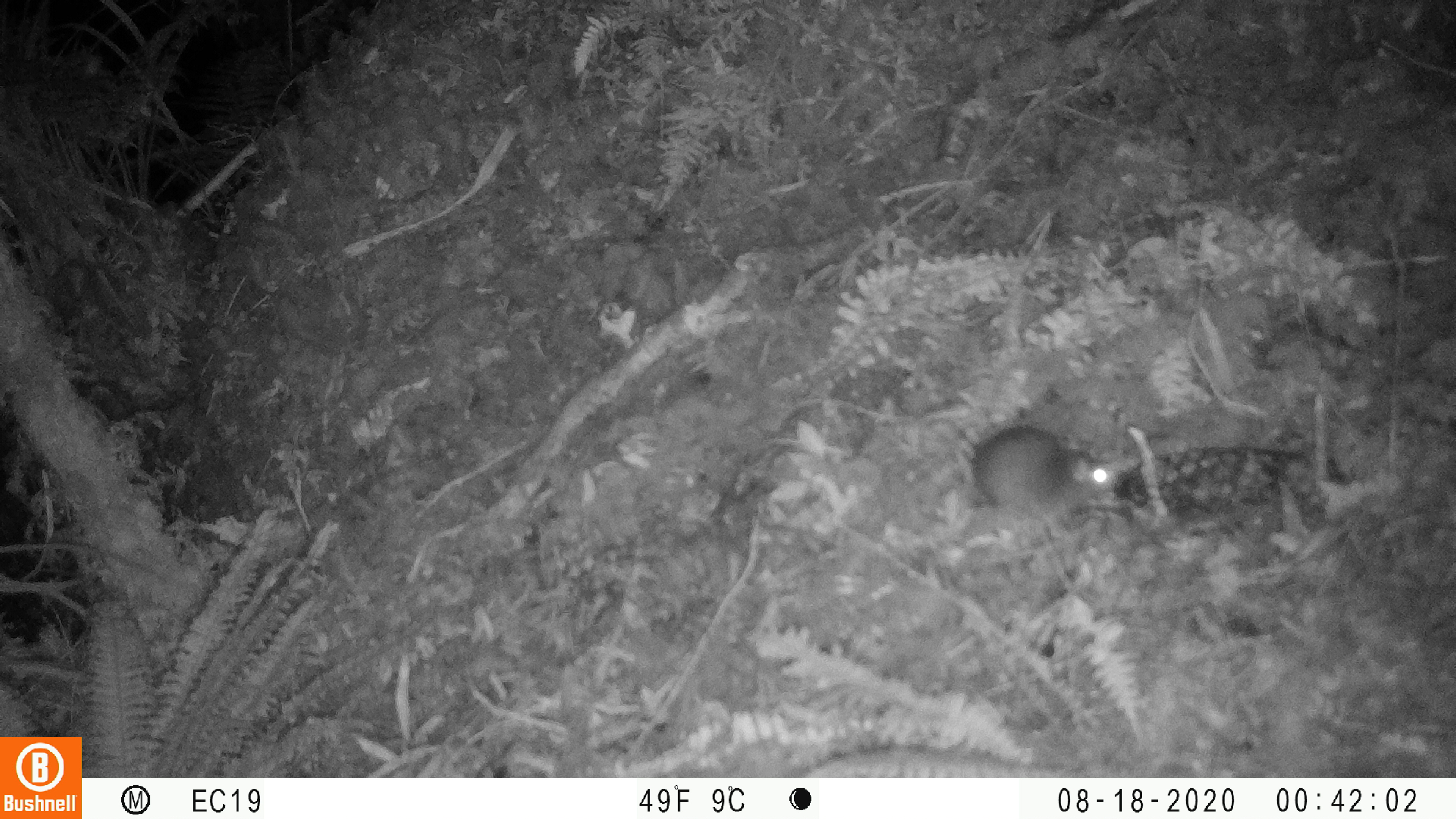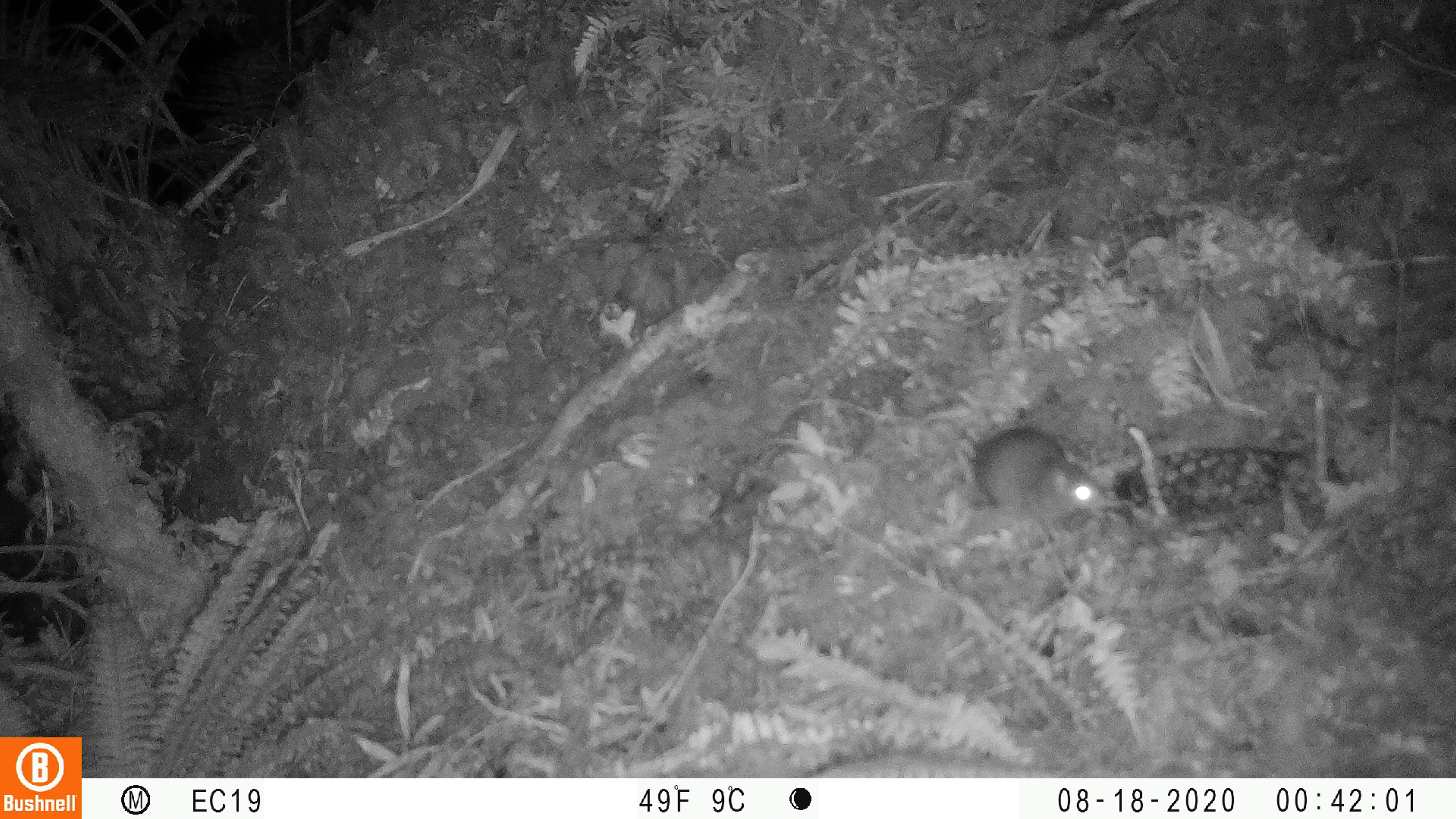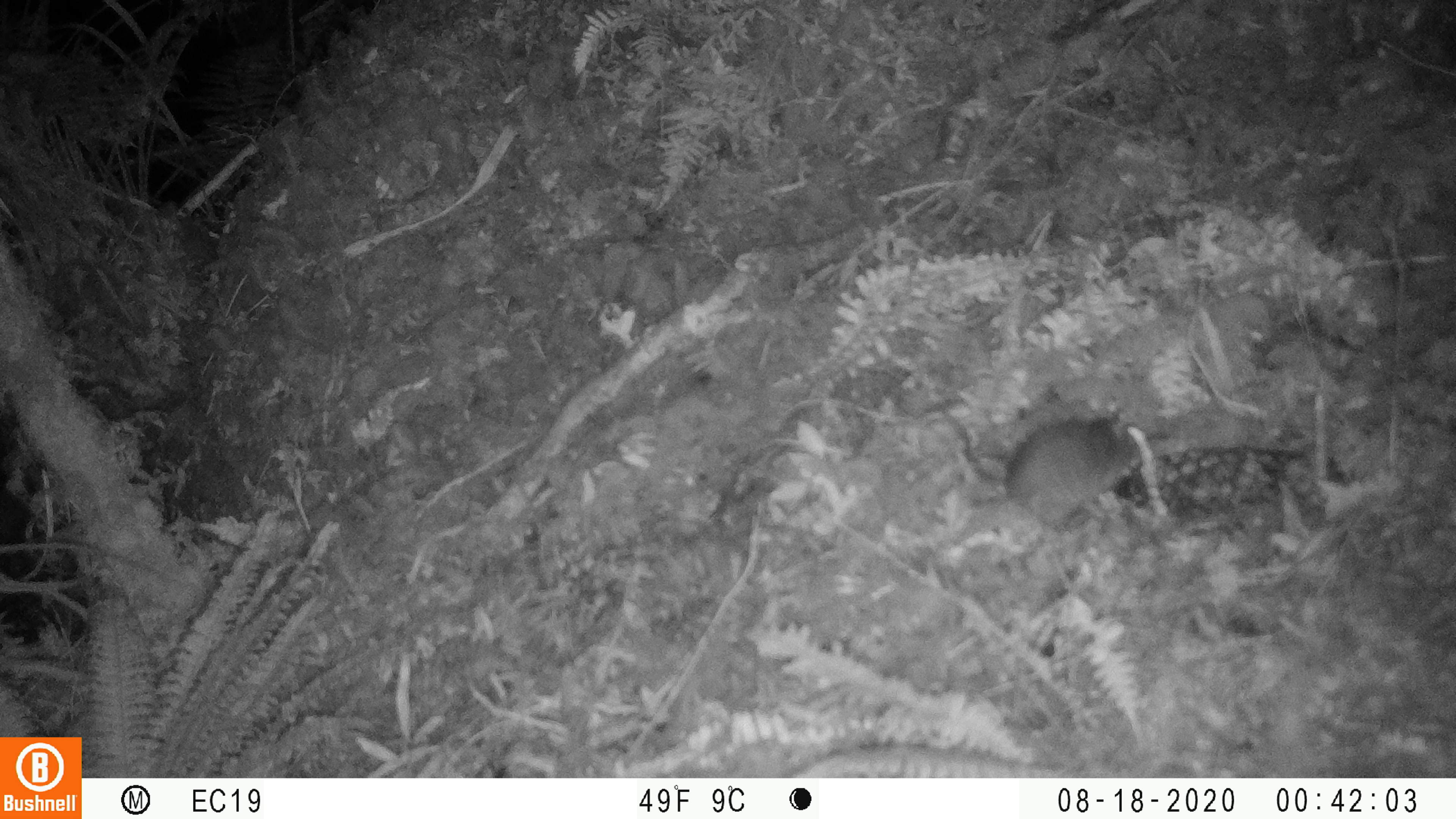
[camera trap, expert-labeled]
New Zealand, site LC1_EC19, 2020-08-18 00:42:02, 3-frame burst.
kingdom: Animalia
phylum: Chordata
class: Mammalia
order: Rodentia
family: Muridae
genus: Rattus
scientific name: Rattus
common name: rat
Rat (Rattus).